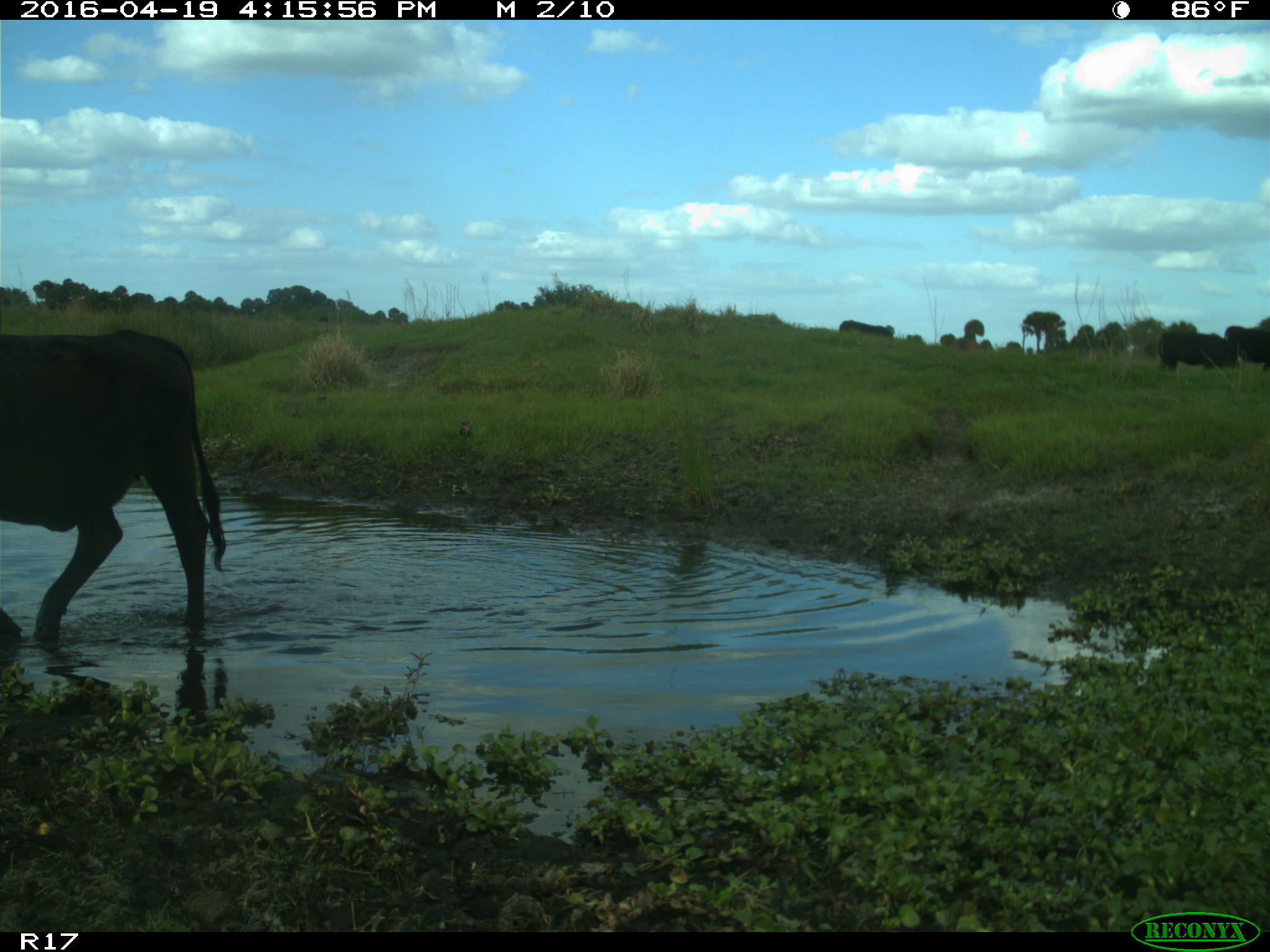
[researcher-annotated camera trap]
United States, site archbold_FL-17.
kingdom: Animalia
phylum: Chordata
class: Mammalia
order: Artiodactyla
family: Bovidae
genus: Bos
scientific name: Bos taurus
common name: domestic cow